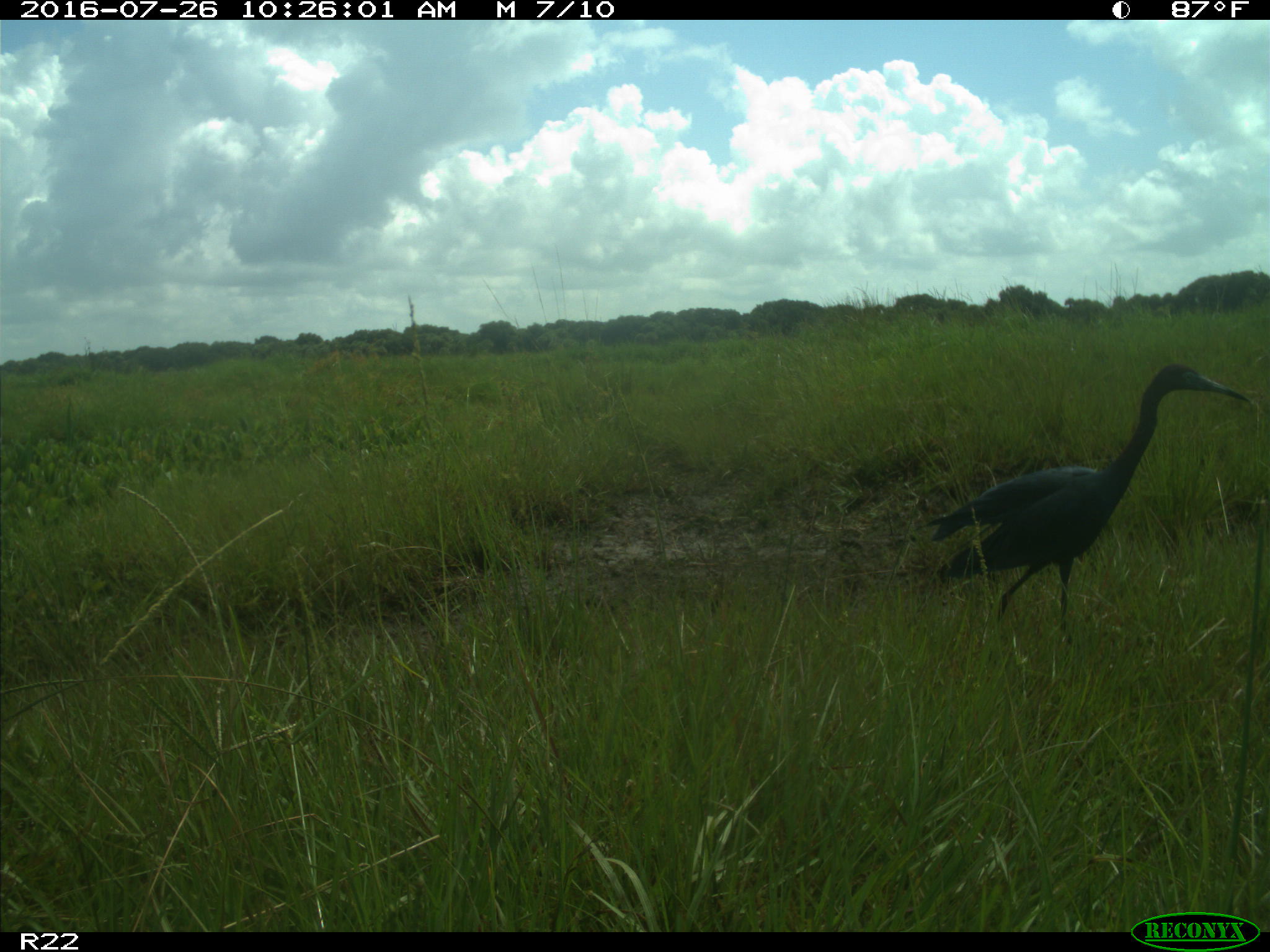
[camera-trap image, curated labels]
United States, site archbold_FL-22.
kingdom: Animalia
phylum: Chordata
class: Aves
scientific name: Aves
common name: birds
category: unidentified bird